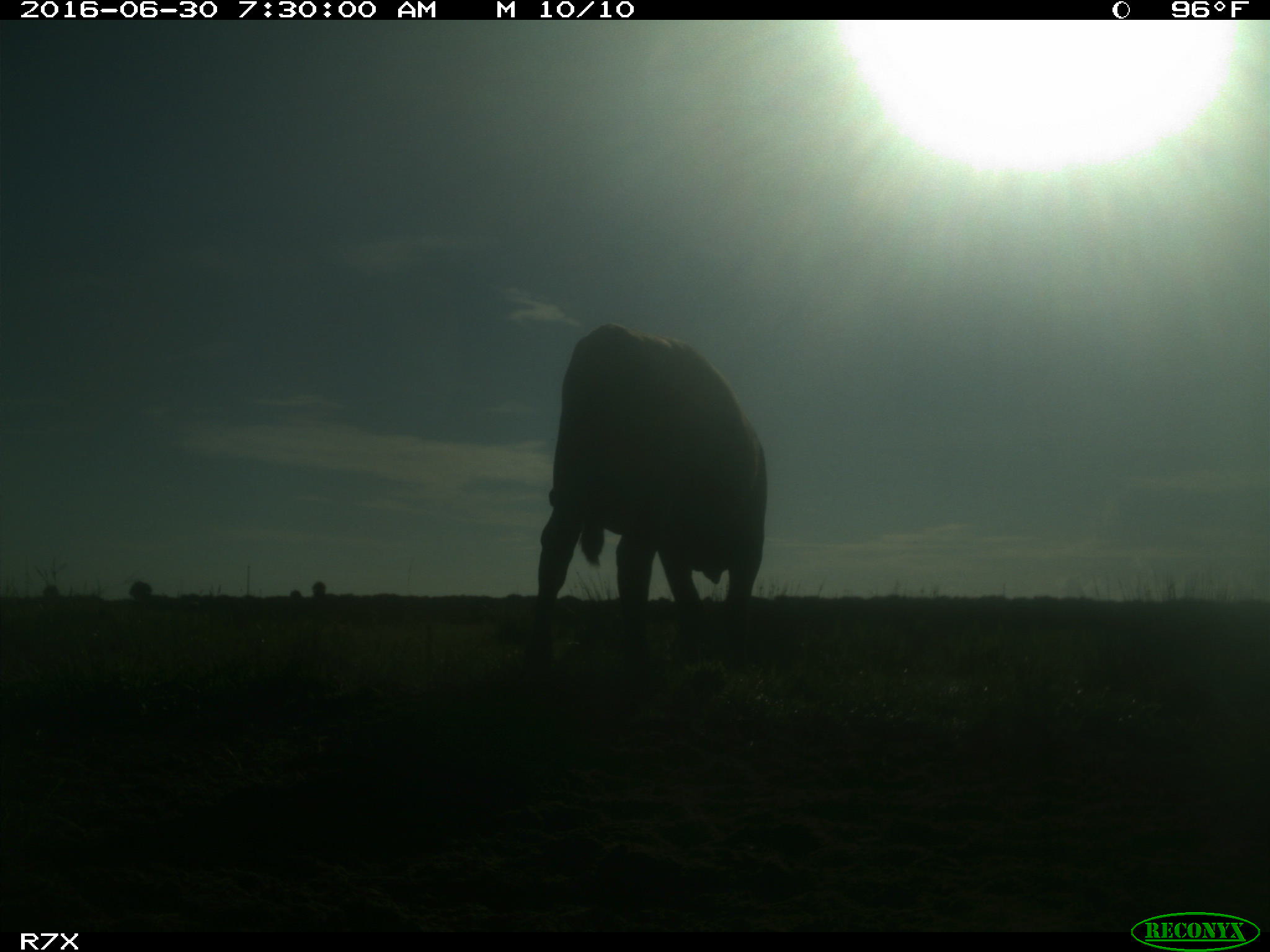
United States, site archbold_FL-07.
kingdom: Animalia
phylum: Chordata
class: Mammalia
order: Artiodactyla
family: Bovidae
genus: Bos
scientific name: Bos taurus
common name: domestic cow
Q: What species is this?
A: Bos taurus (domestic cow).